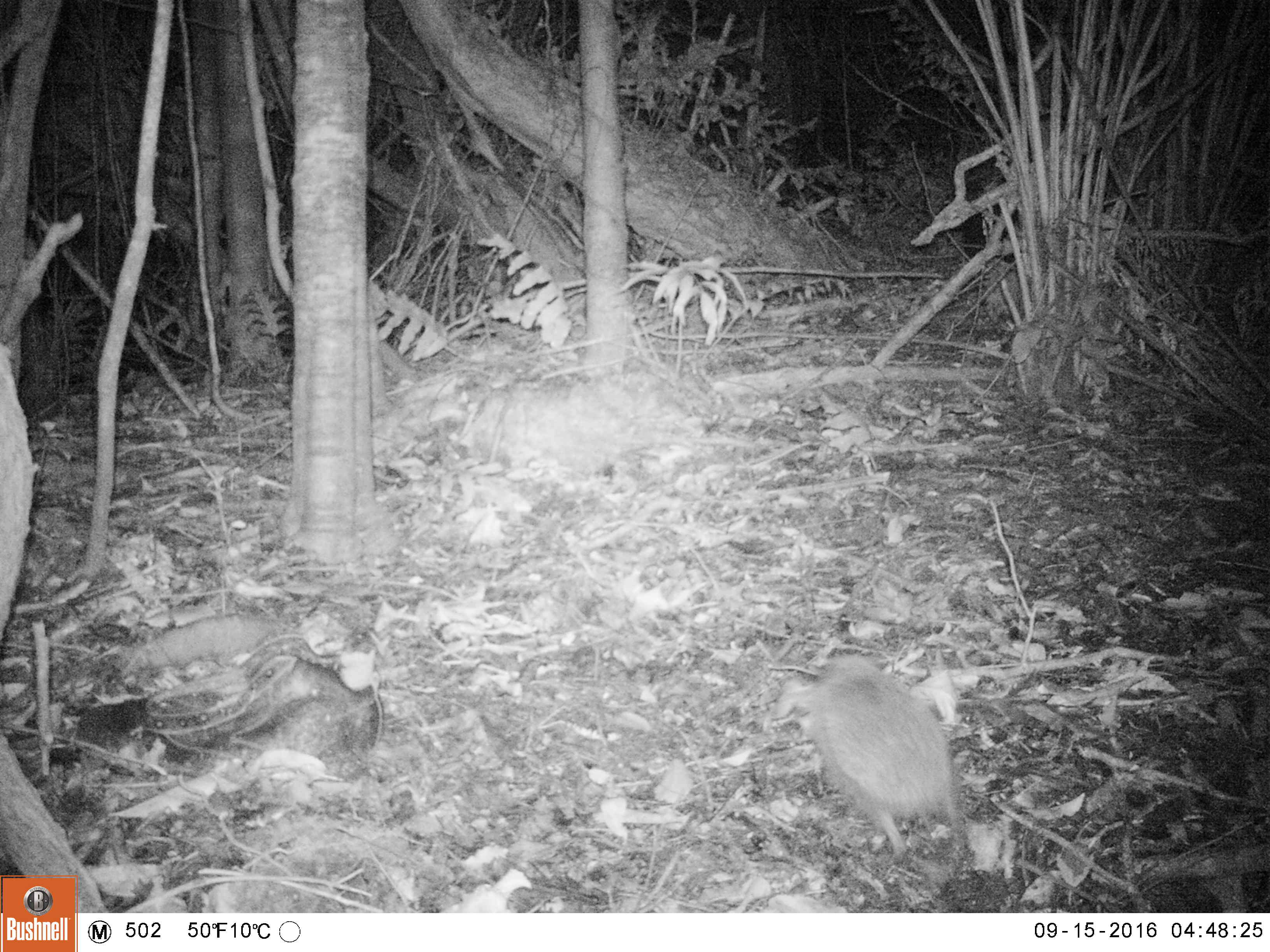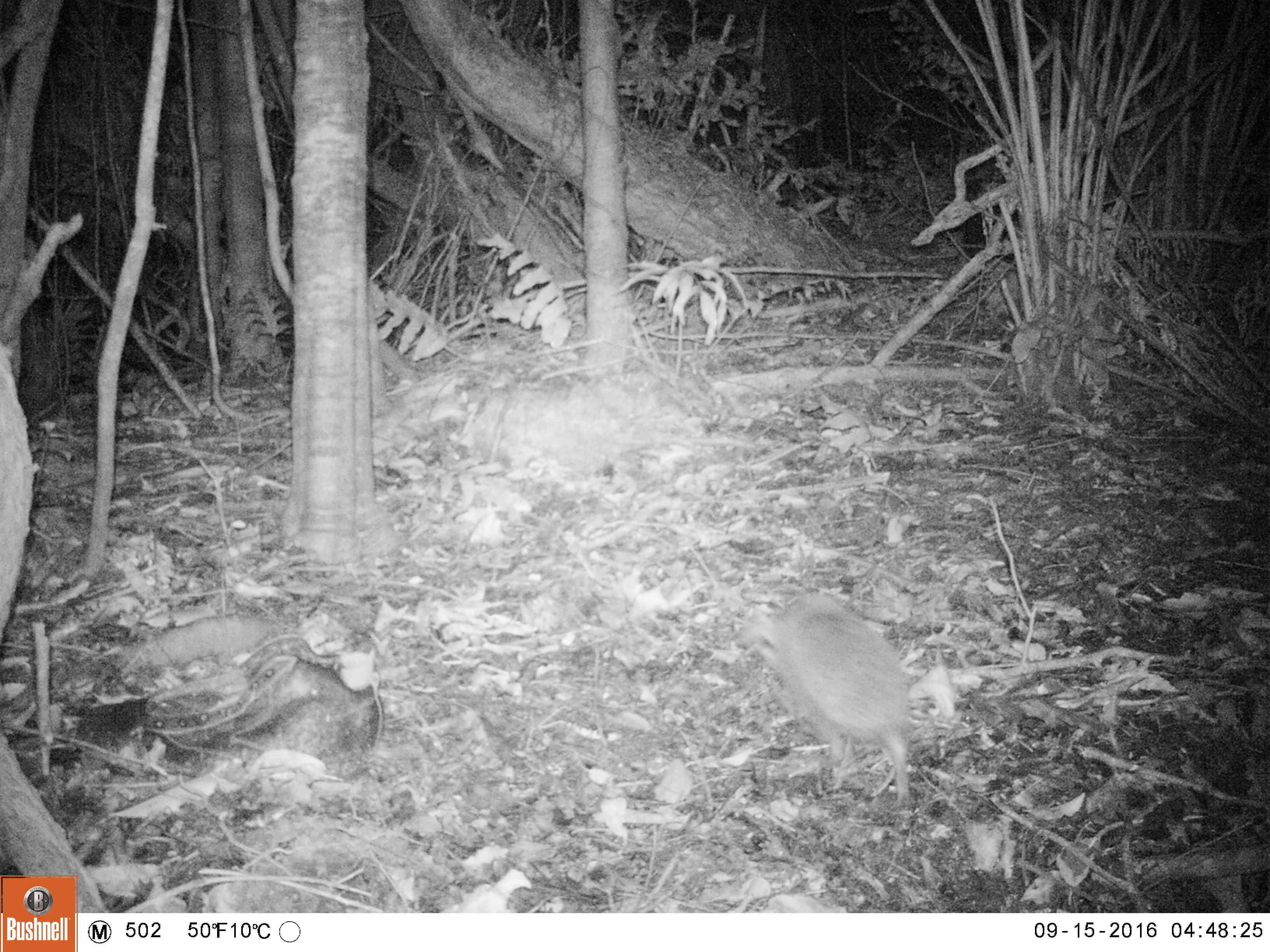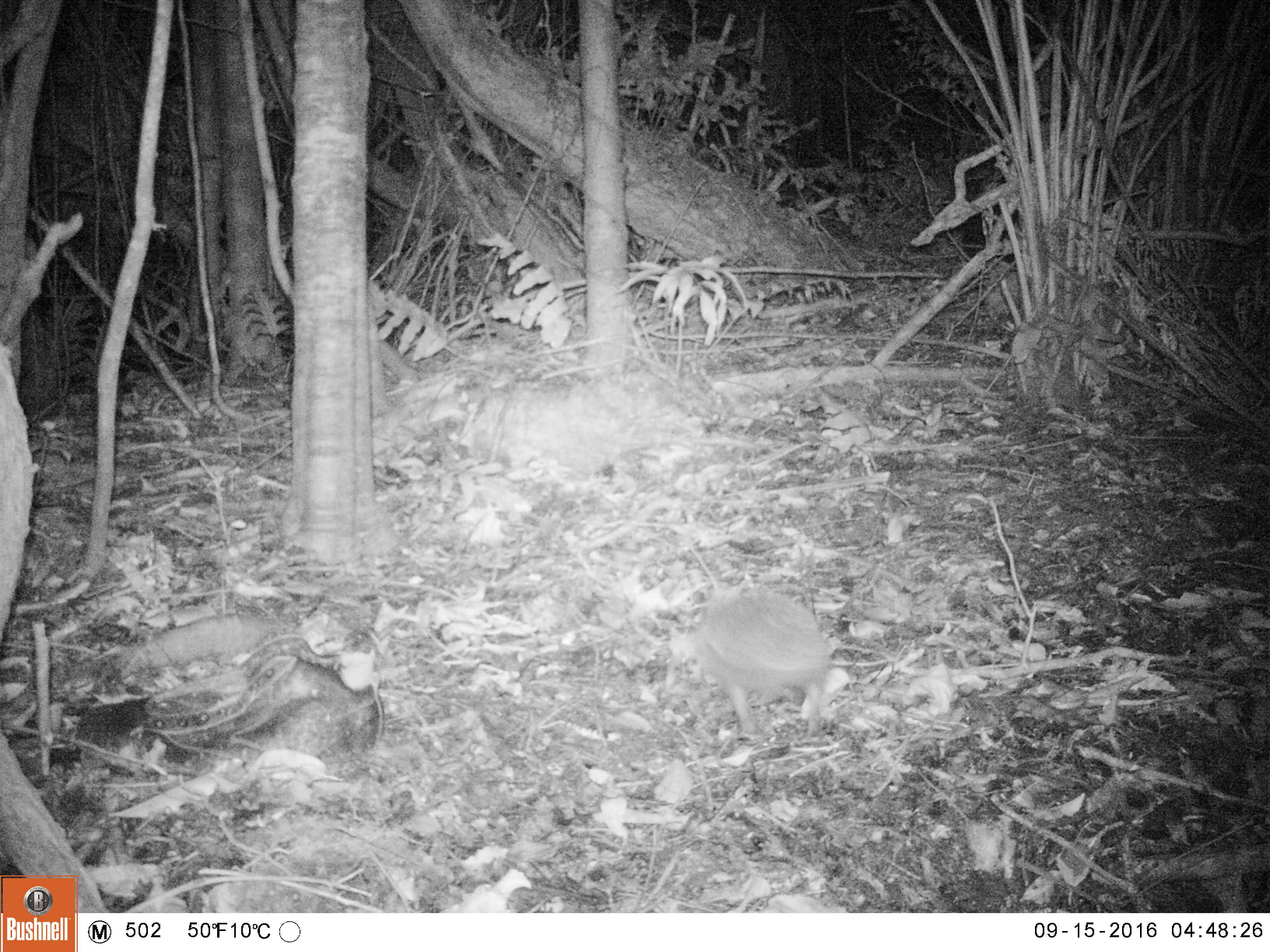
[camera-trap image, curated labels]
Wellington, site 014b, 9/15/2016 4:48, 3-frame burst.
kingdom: Animalia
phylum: Chordata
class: Mammalia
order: Eulipotyphla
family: Erinaceidae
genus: Erinaceus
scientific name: Erinaceus europaeus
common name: hedgehog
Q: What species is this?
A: Hedgehog (Erinaceus europaeus).